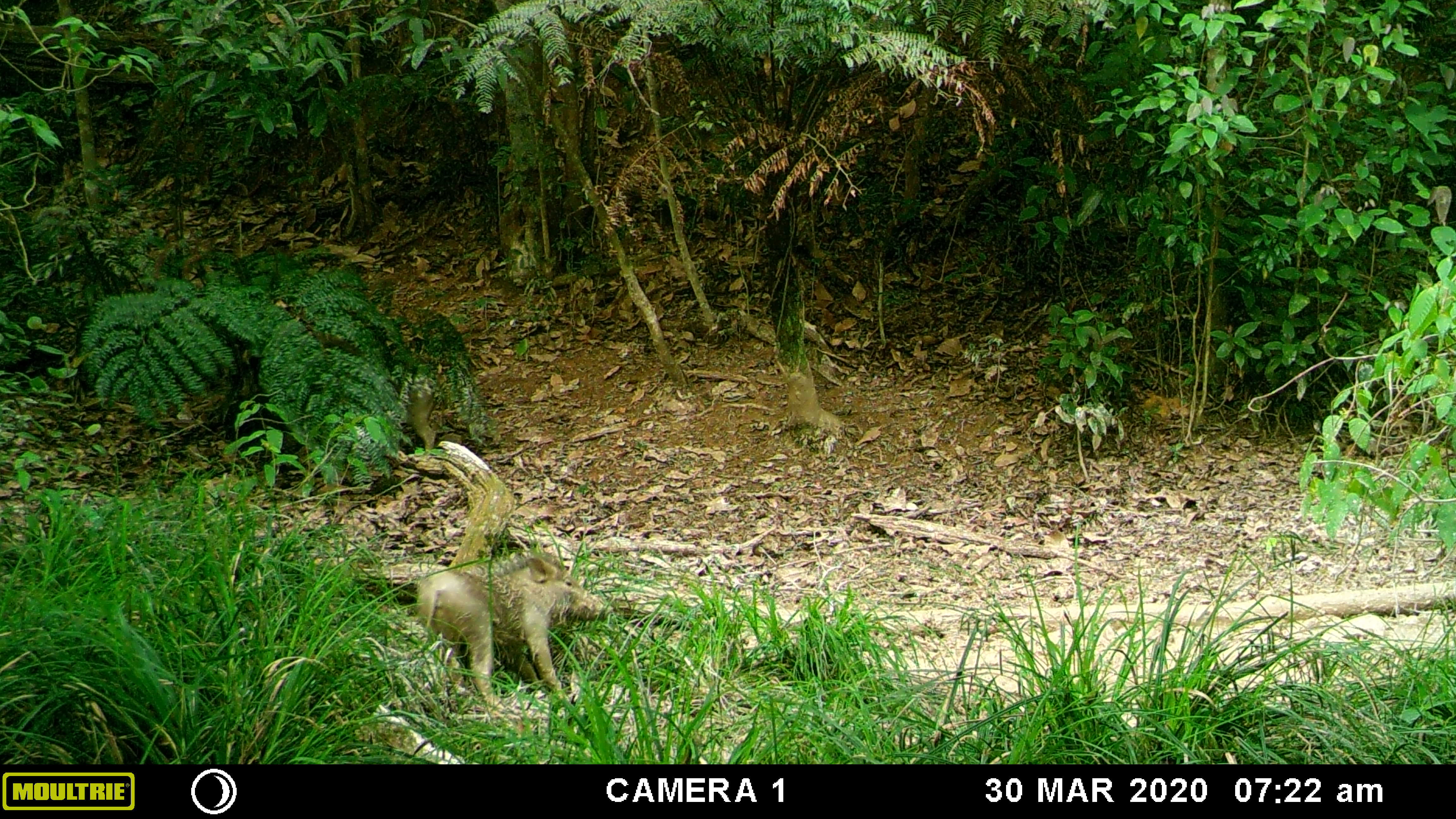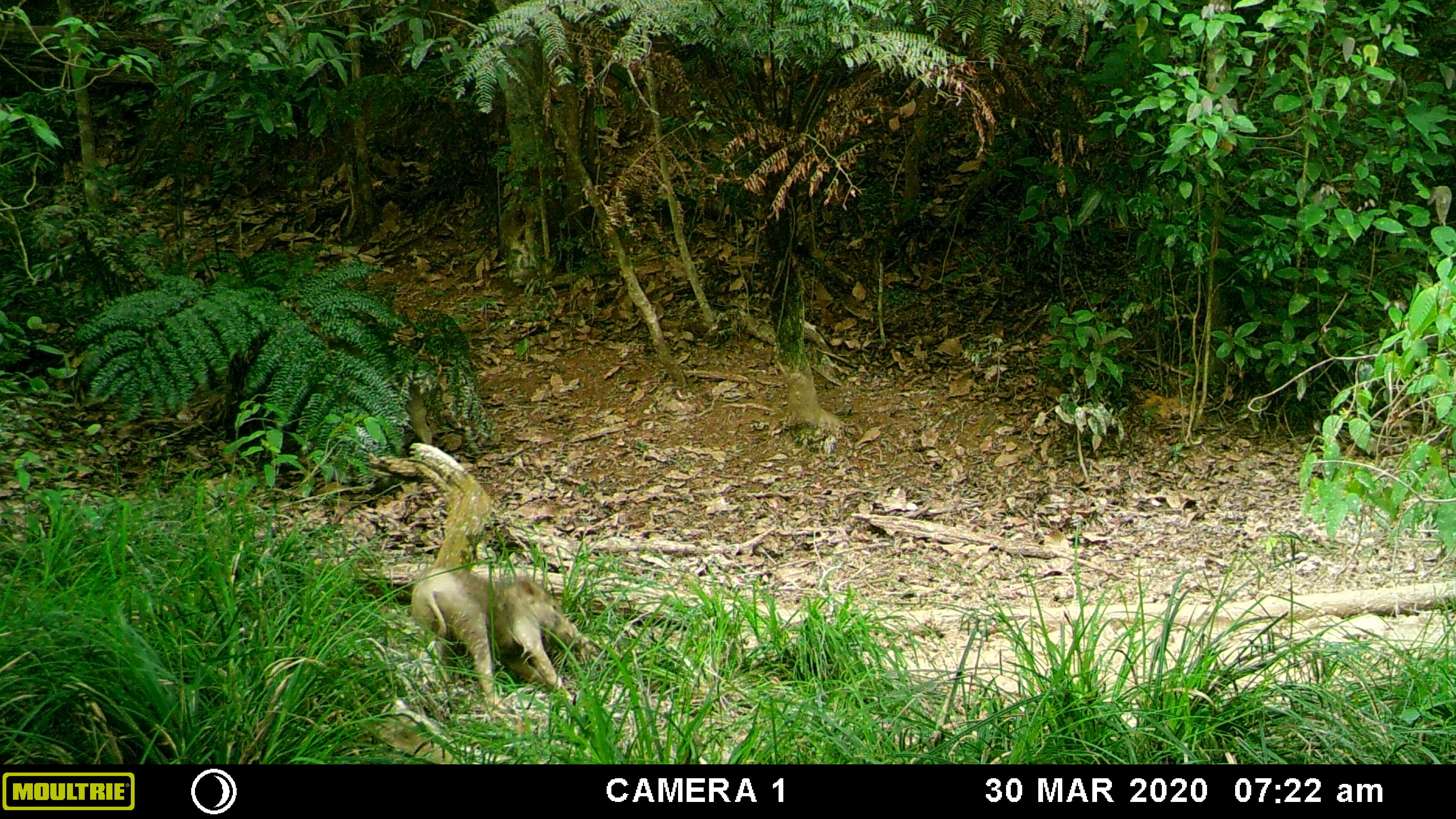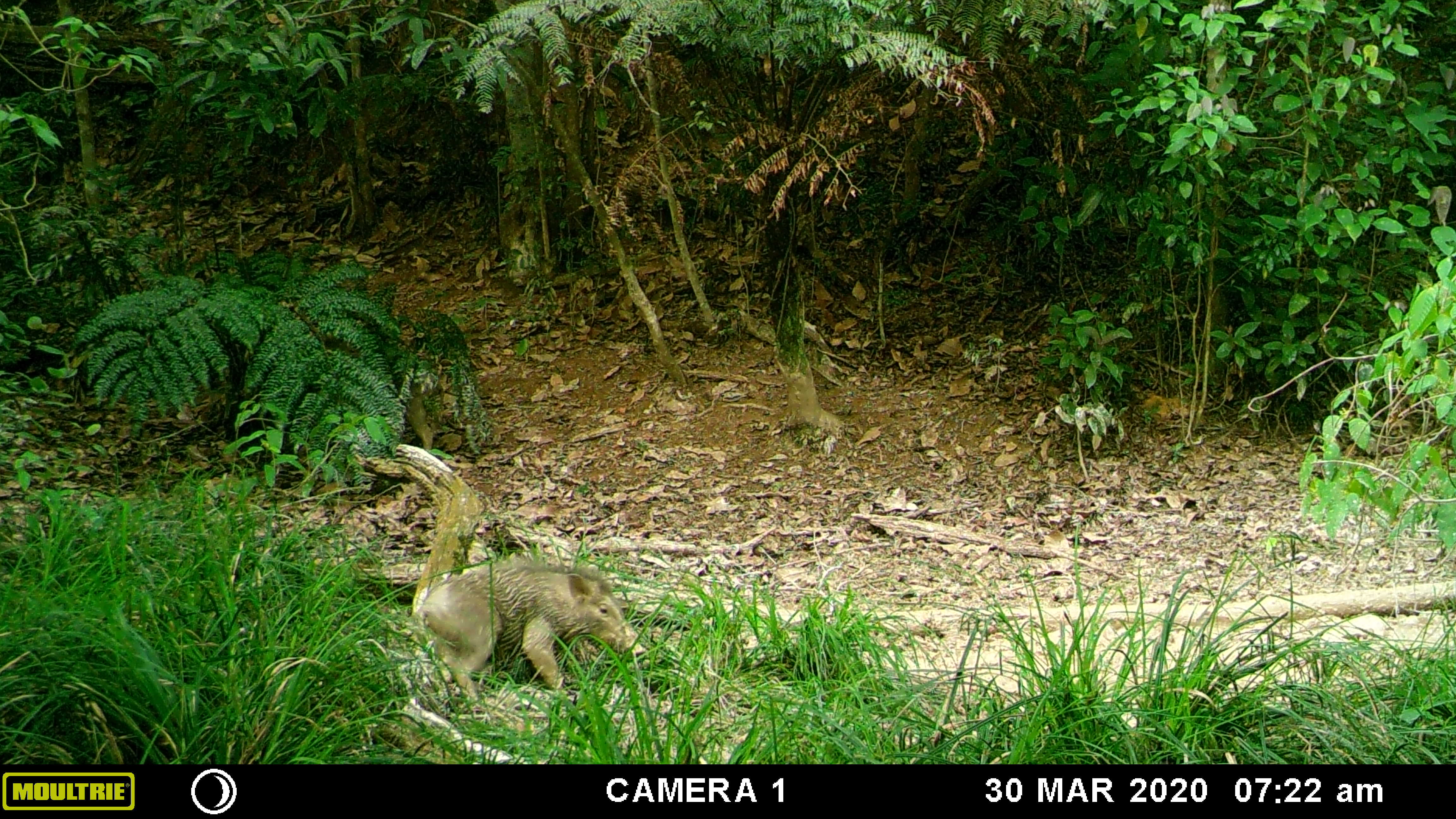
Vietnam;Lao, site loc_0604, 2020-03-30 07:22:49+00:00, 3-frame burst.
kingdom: Animalia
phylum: Chordata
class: Mammalia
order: Artiodactyla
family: Suidae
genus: Sus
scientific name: Sus scrofa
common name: eurasian wild pig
Eurasian wild pig (Sus scrofa). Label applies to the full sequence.